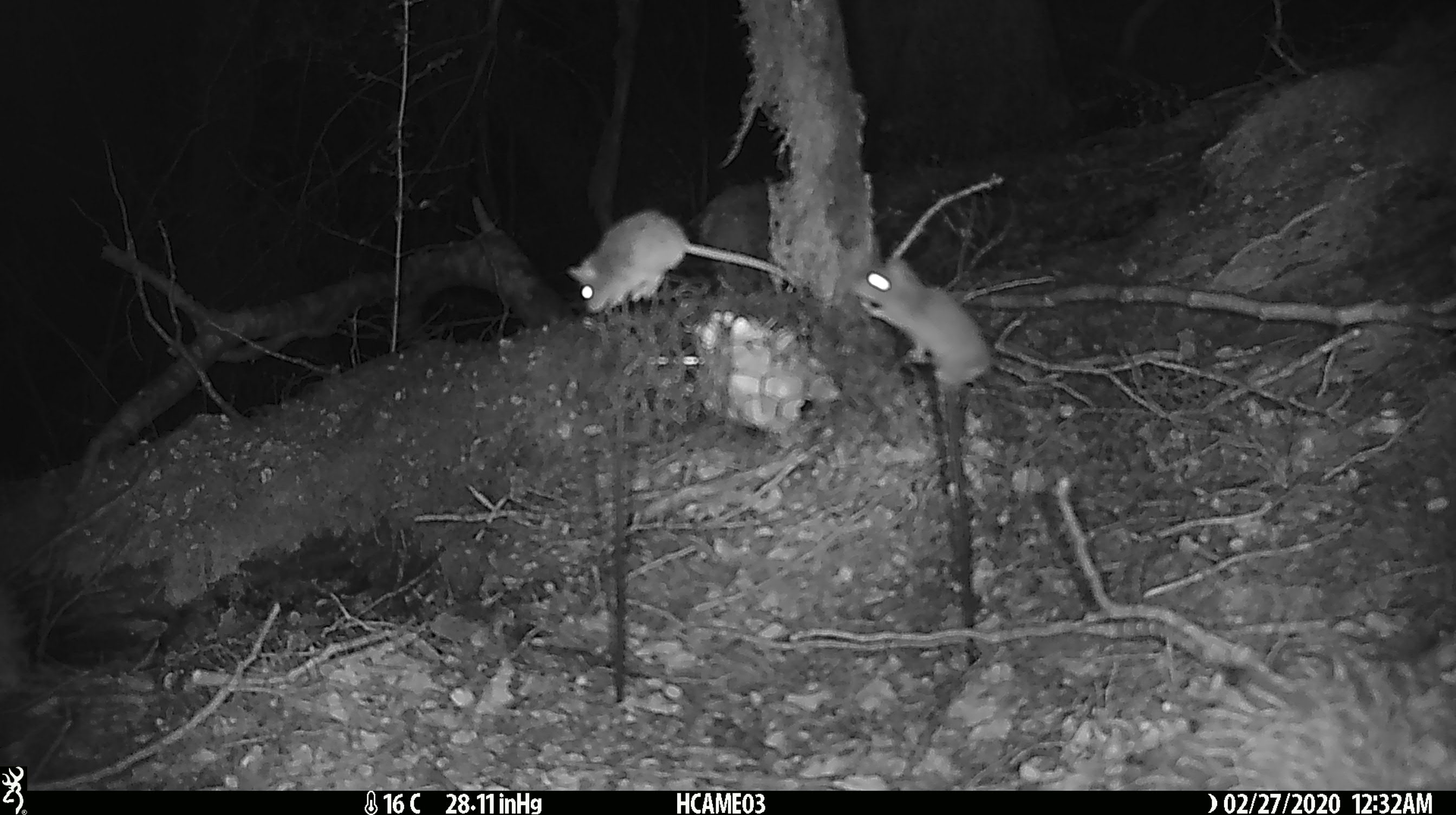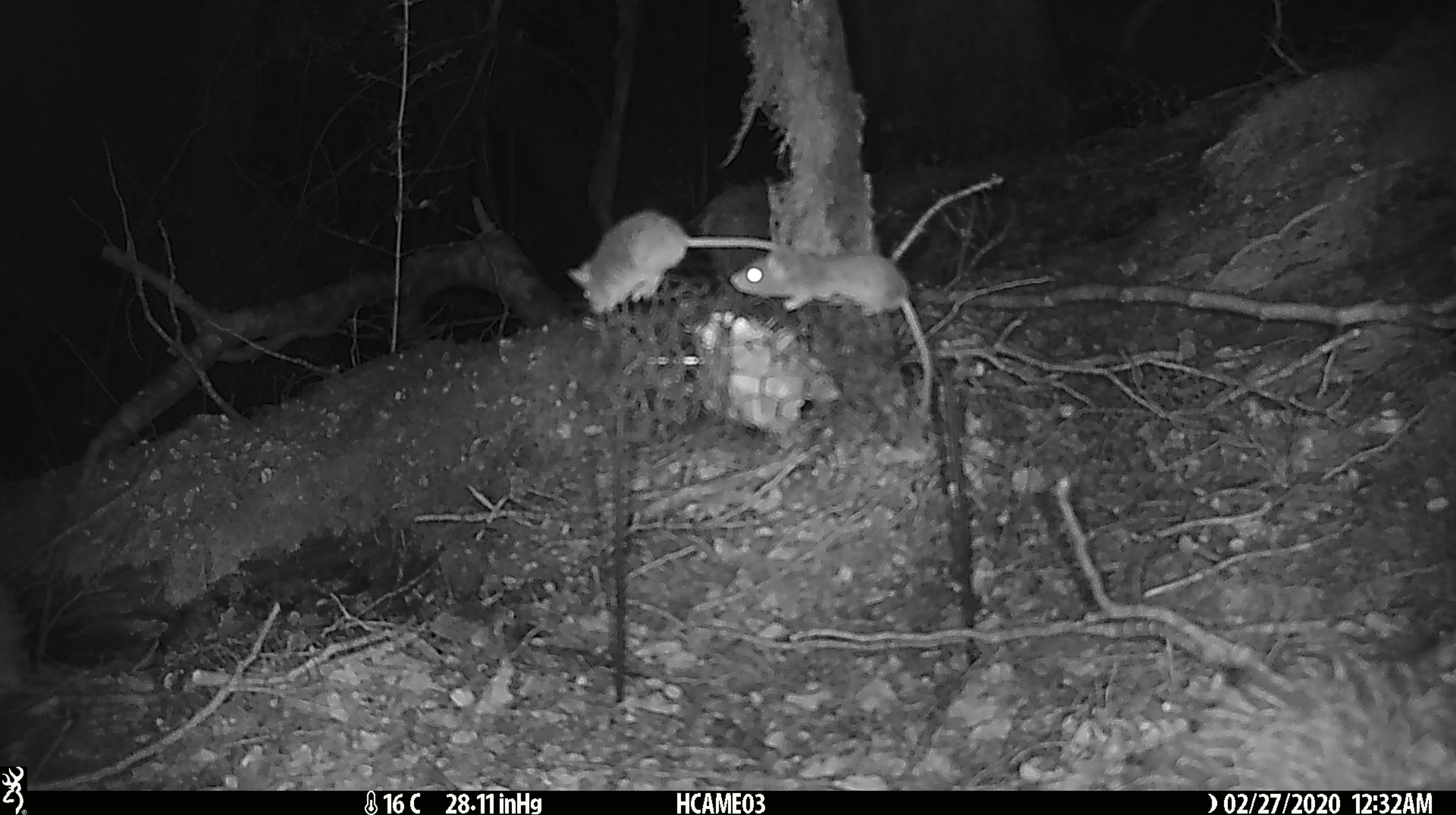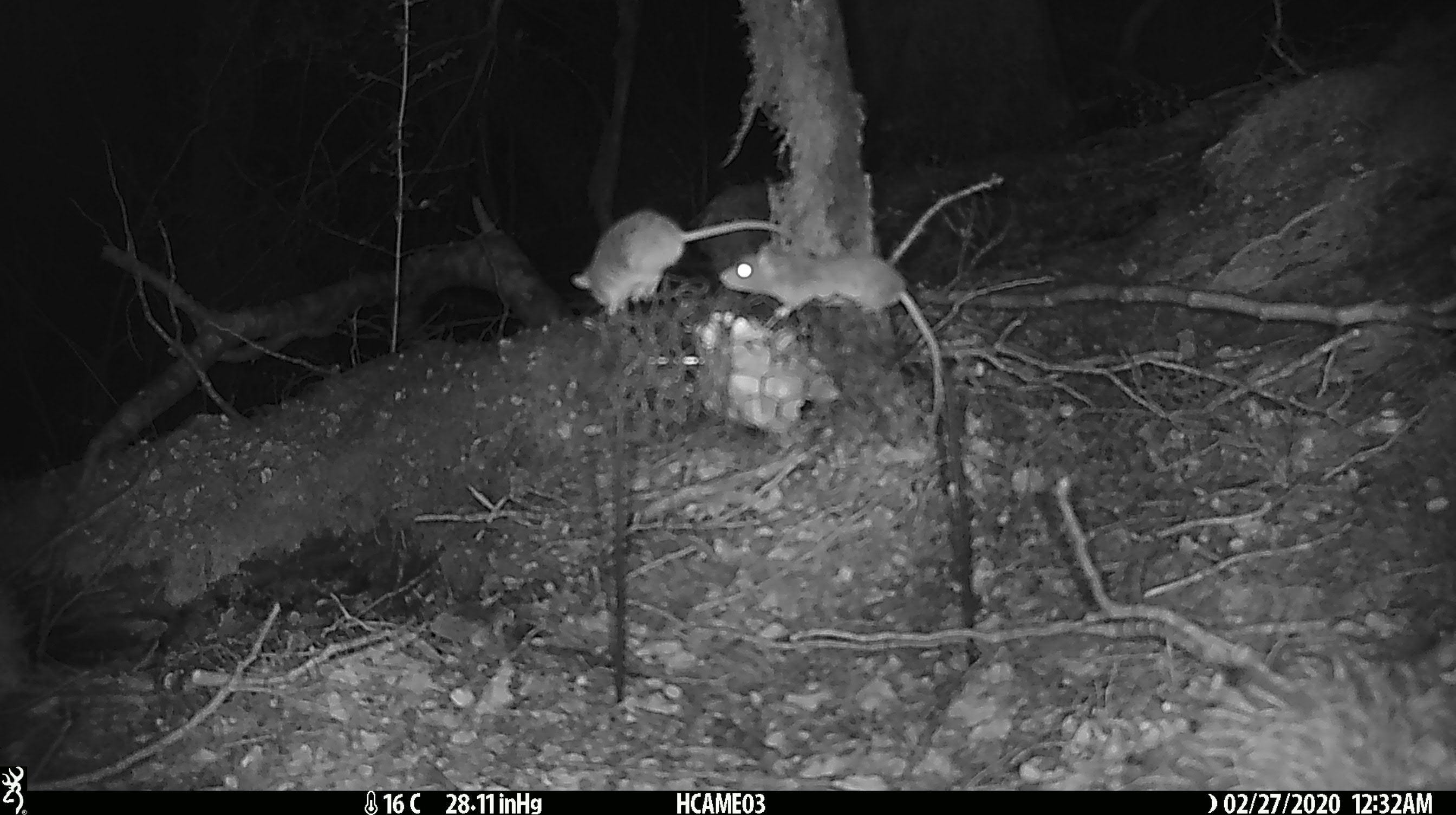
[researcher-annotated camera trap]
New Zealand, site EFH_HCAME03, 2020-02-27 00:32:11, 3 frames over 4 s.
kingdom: Animalia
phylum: Chordata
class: Mammalia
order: Rodentia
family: Muridae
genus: Mus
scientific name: Mus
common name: mouse